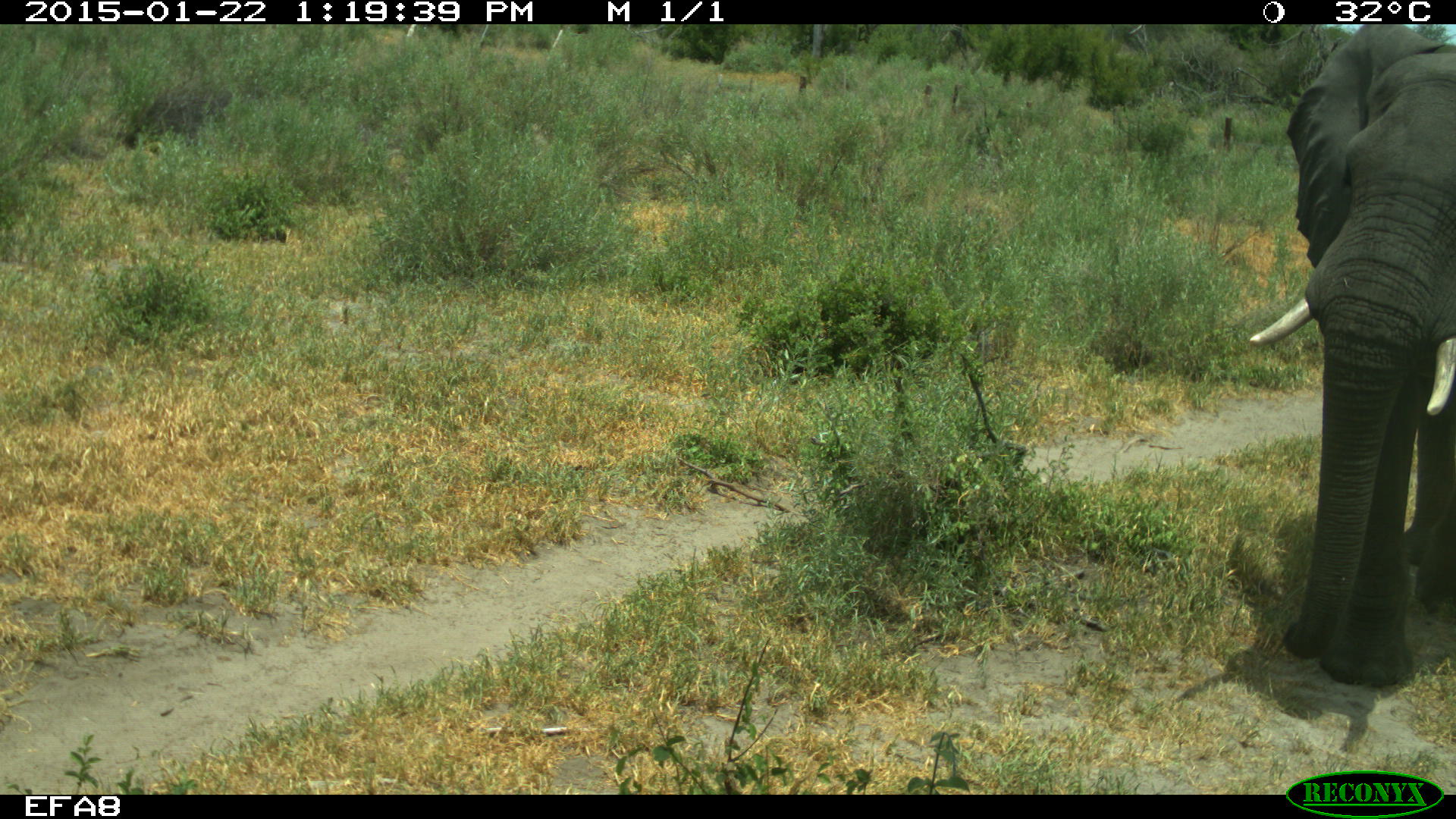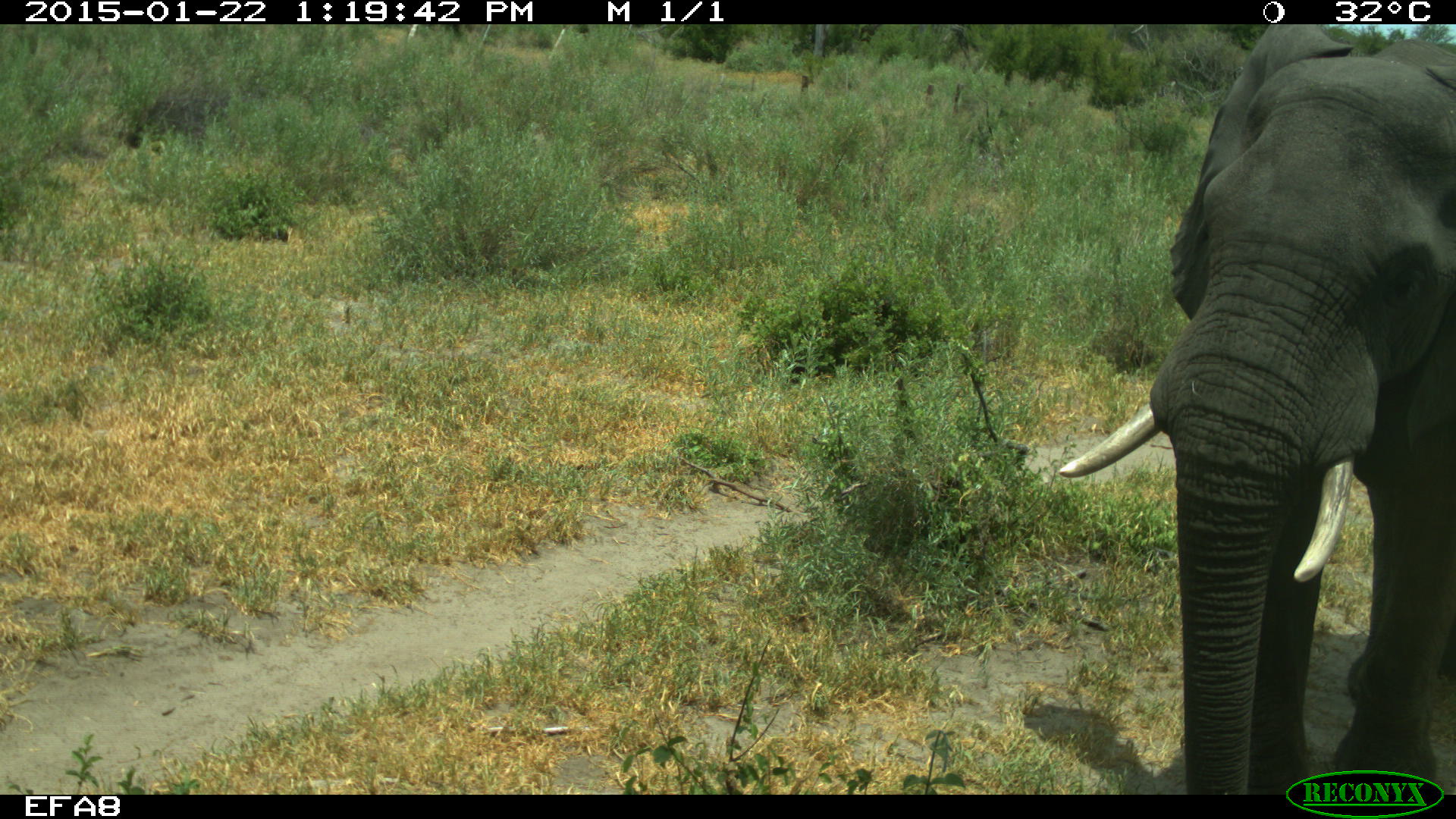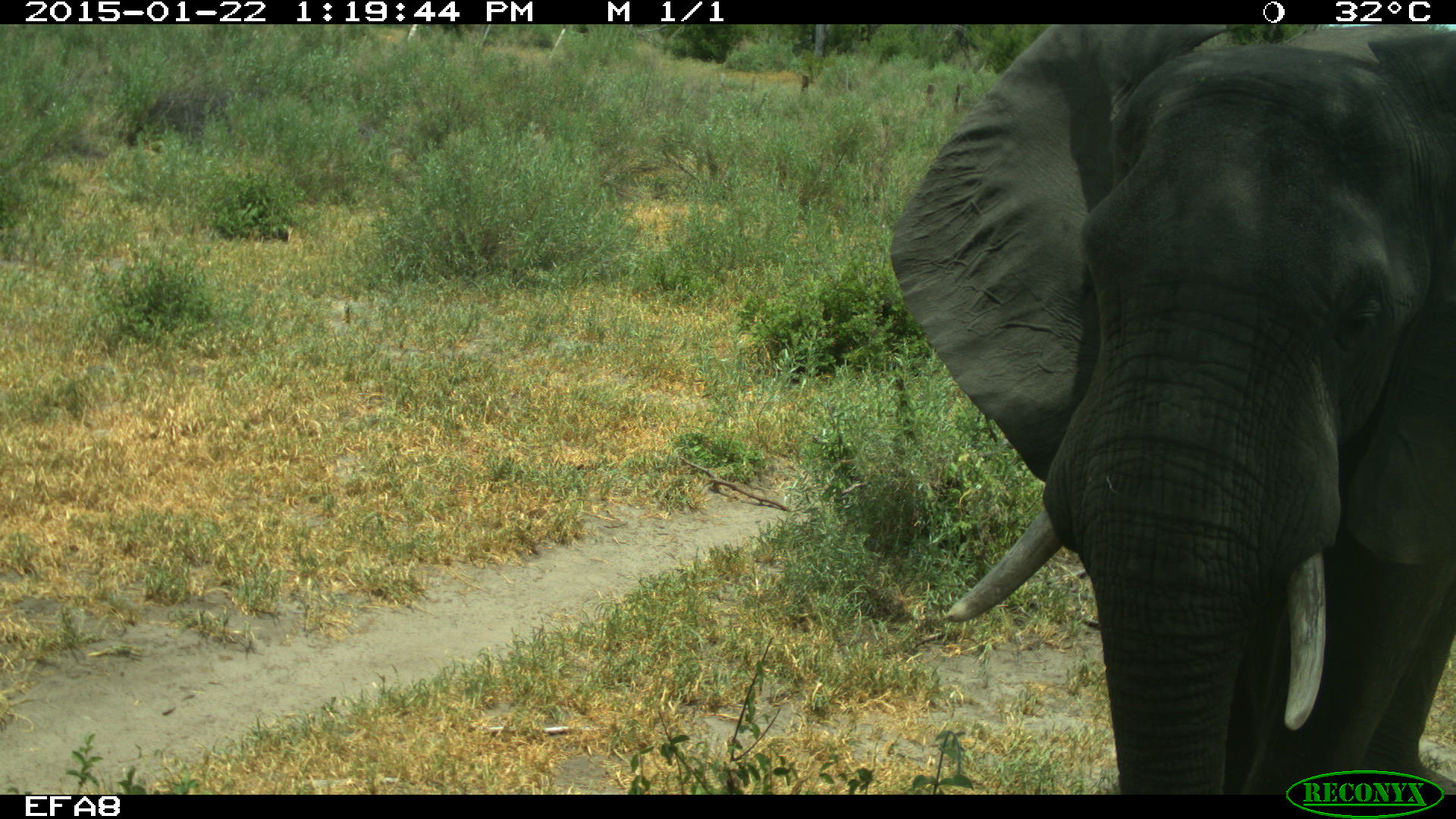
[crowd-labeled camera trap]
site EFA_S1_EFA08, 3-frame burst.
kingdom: Animalia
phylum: Chordata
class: Mammalia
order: Proboscidea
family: Elephantidae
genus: Loxodonta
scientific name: Loxodonta africana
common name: african bush elephant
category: elephant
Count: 1.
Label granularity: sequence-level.